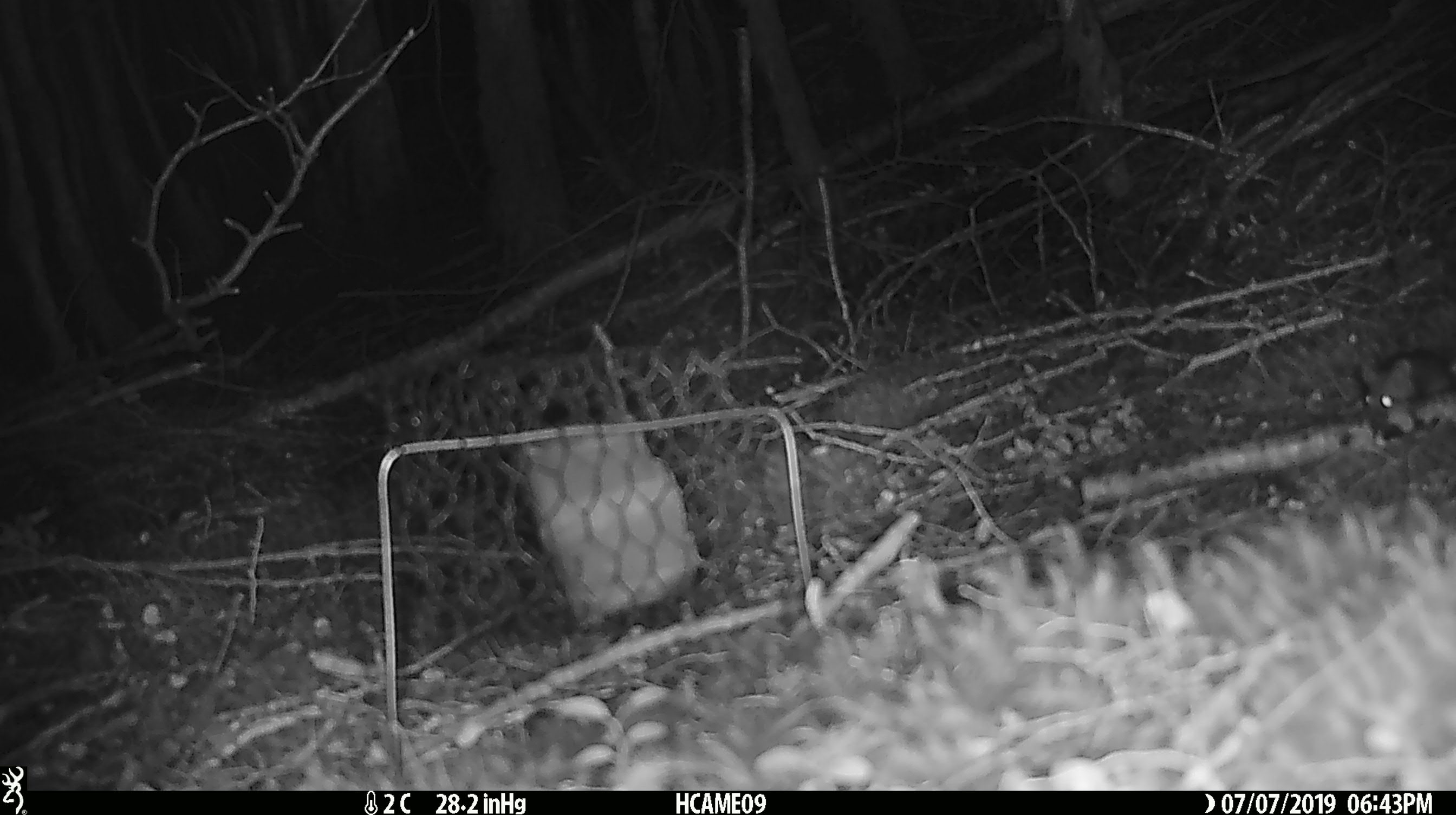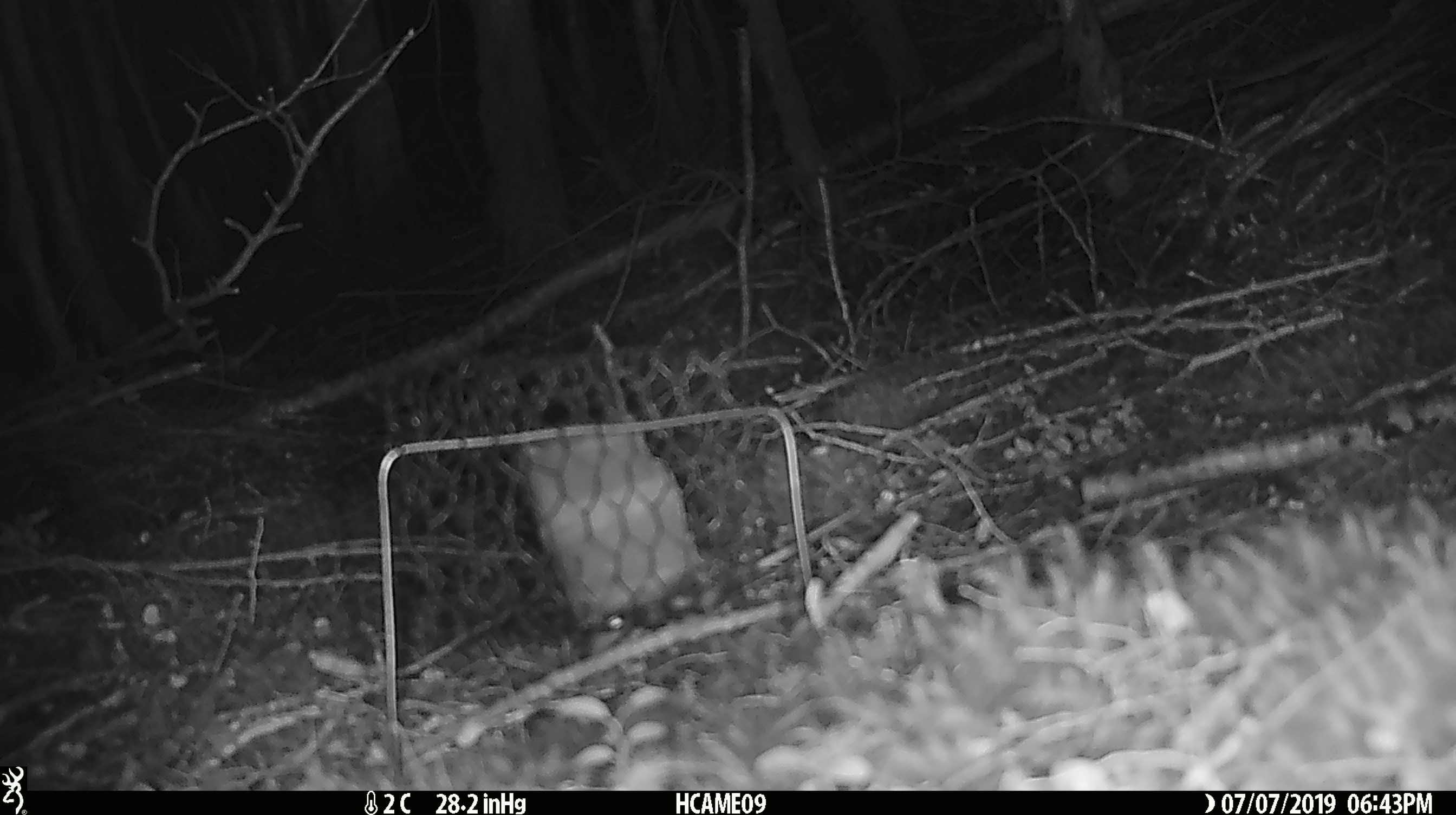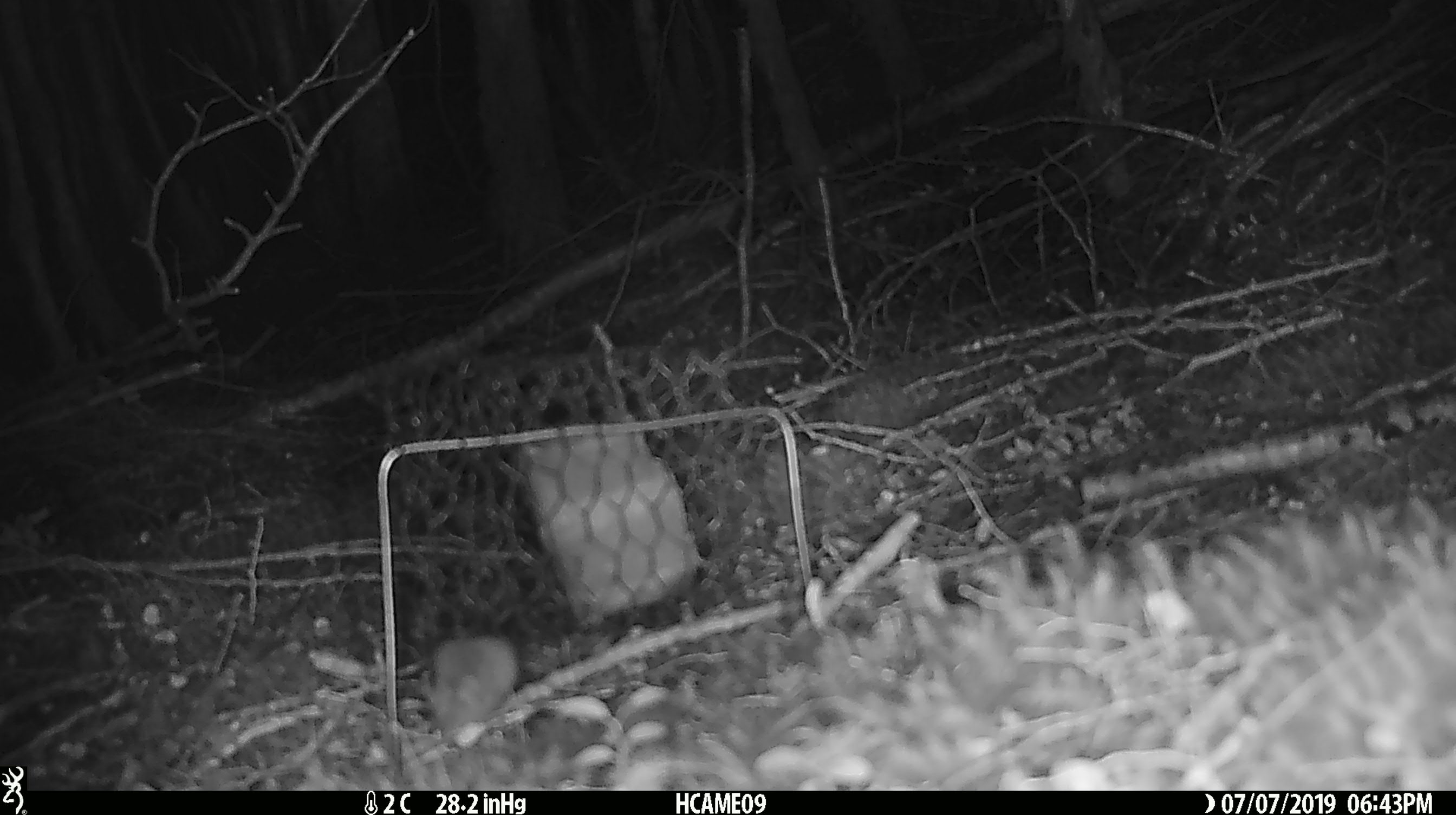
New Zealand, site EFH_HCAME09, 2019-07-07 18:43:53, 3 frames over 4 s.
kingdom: Animalia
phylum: Chordata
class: Mammalia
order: Rodentia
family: Muridae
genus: Mus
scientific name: Mus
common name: mouse